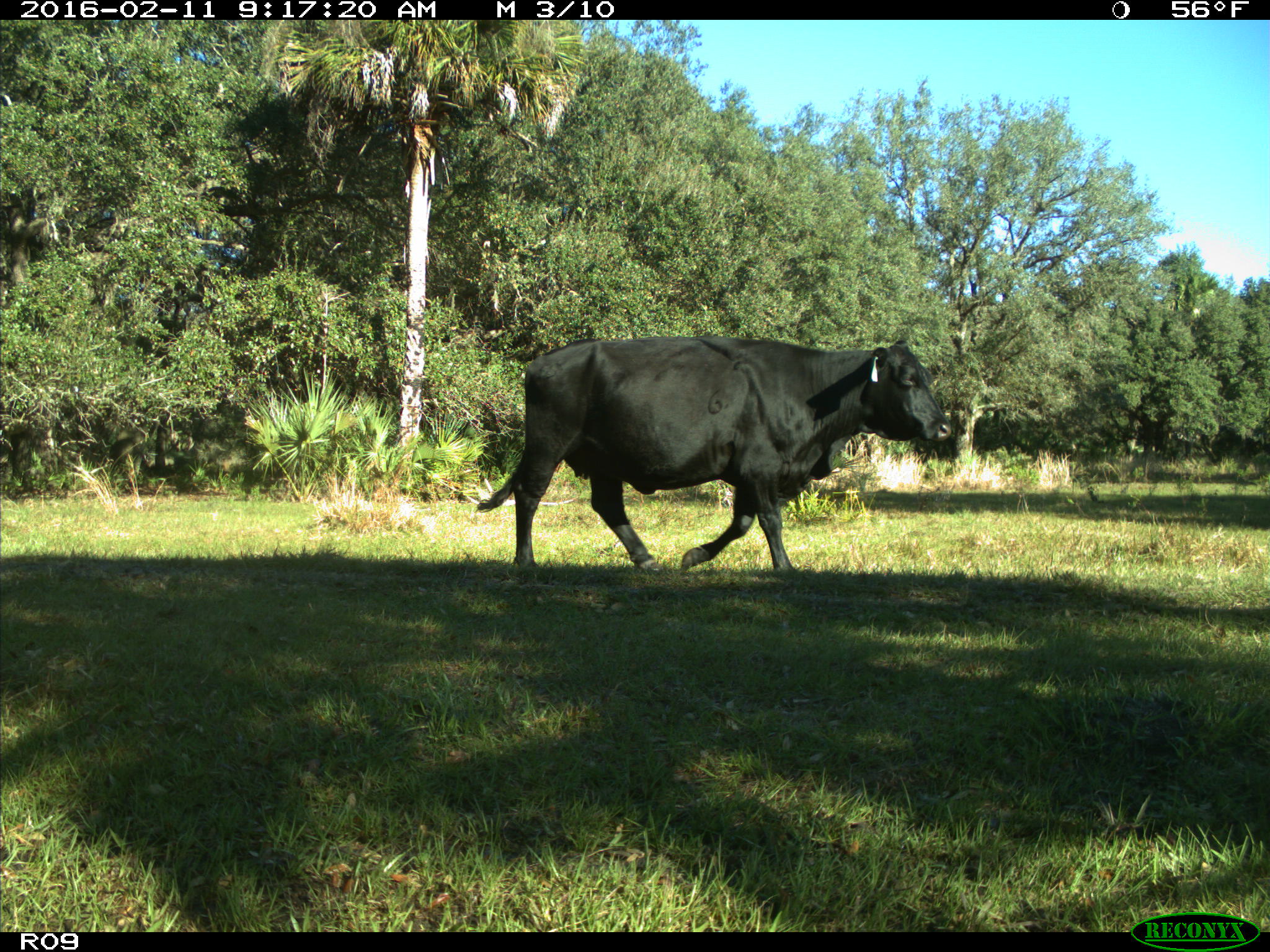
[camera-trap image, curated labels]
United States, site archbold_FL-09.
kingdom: Animalia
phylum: Chordata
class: Mammalia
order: Artiodactyla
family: Bovidae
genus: Bos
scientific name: Bos taurus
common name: domestic cow